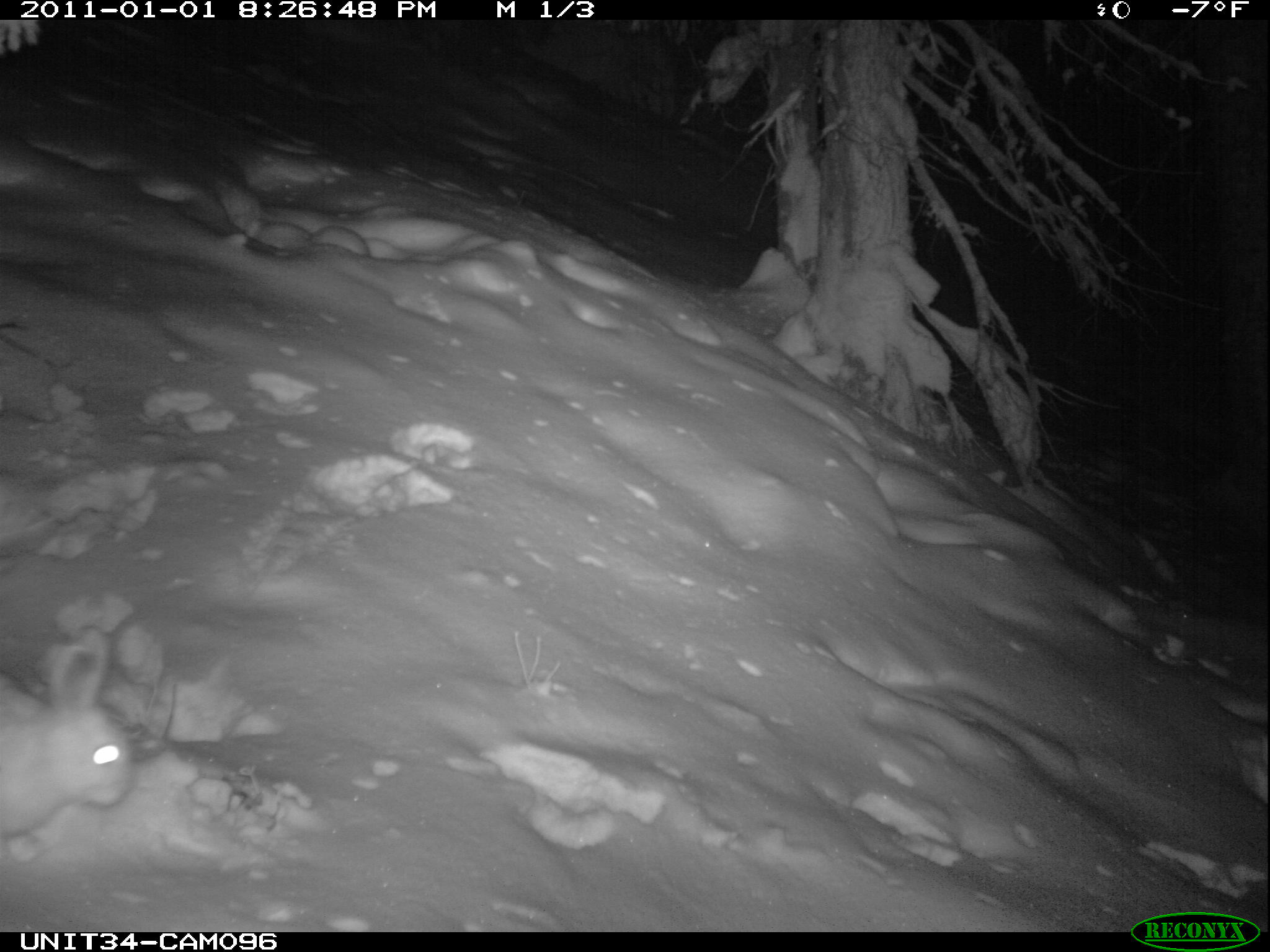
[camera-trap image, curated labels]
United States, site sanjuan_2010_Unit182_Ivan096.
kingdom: Animalia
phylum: Chordata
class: Mammalia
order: Lagomorpha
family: Leporidae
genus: Lepus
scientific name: Lepus americanus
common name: snowshoe hare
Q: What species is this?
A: Lepus americanus (snowshoe hare).